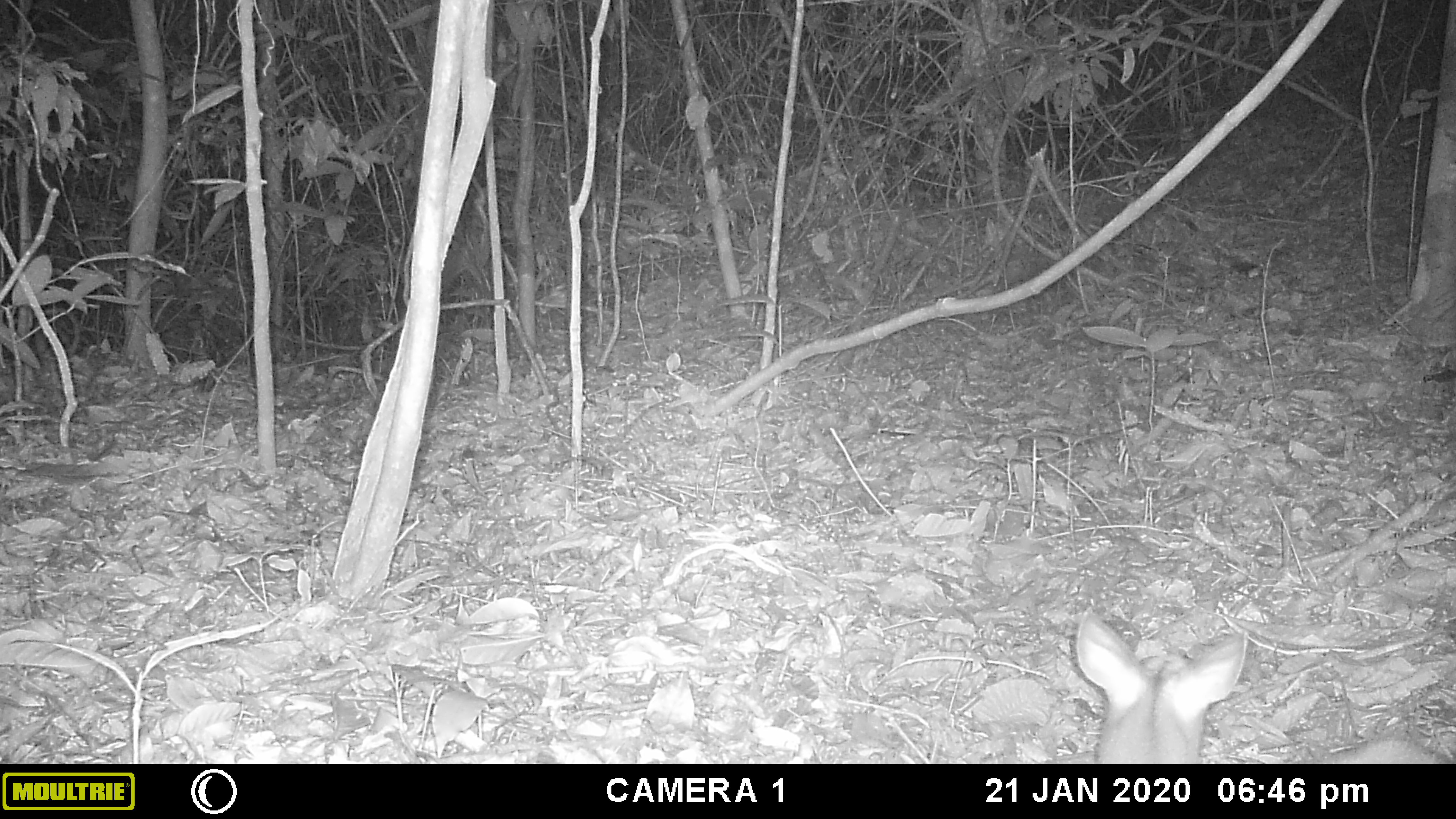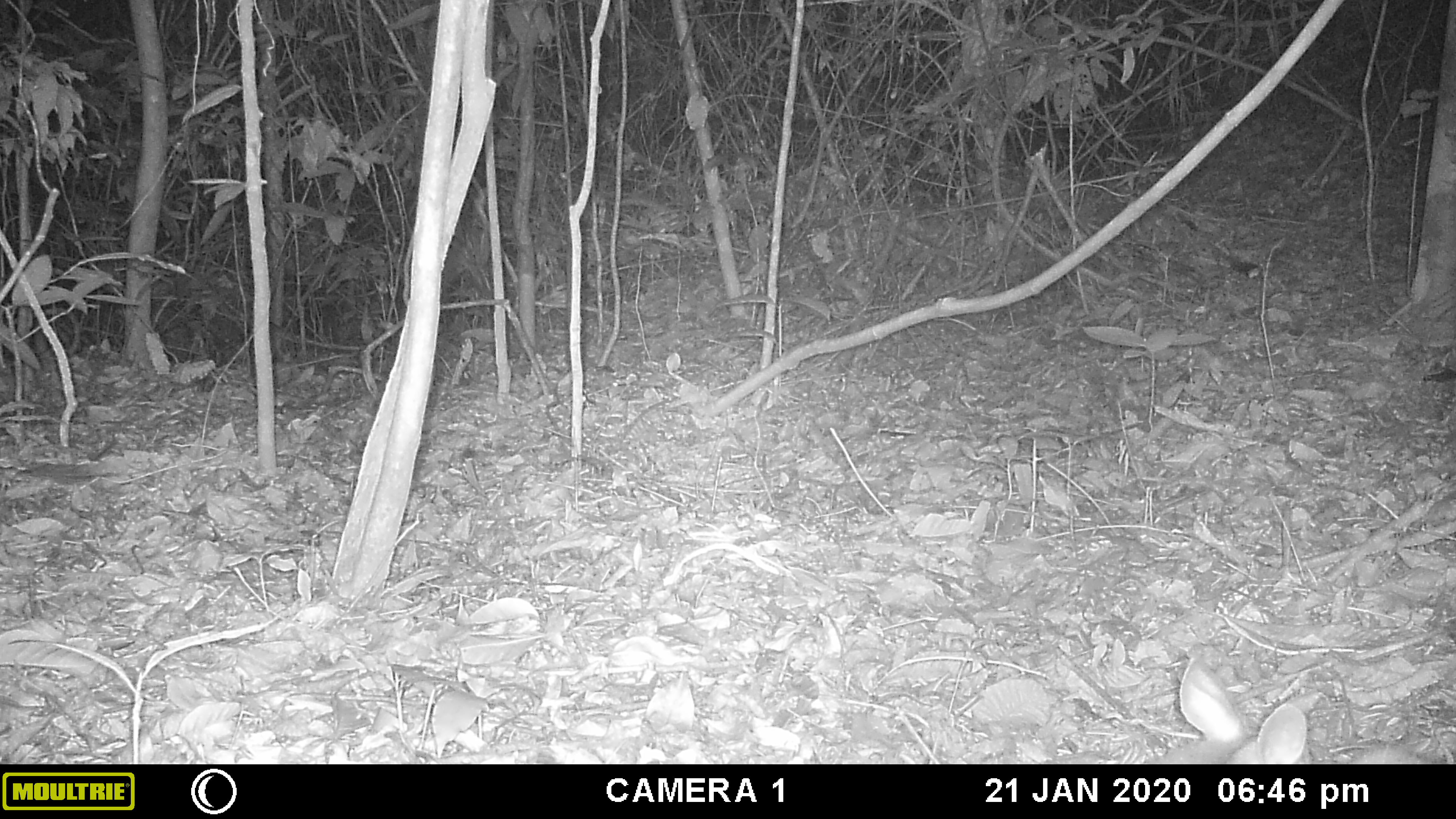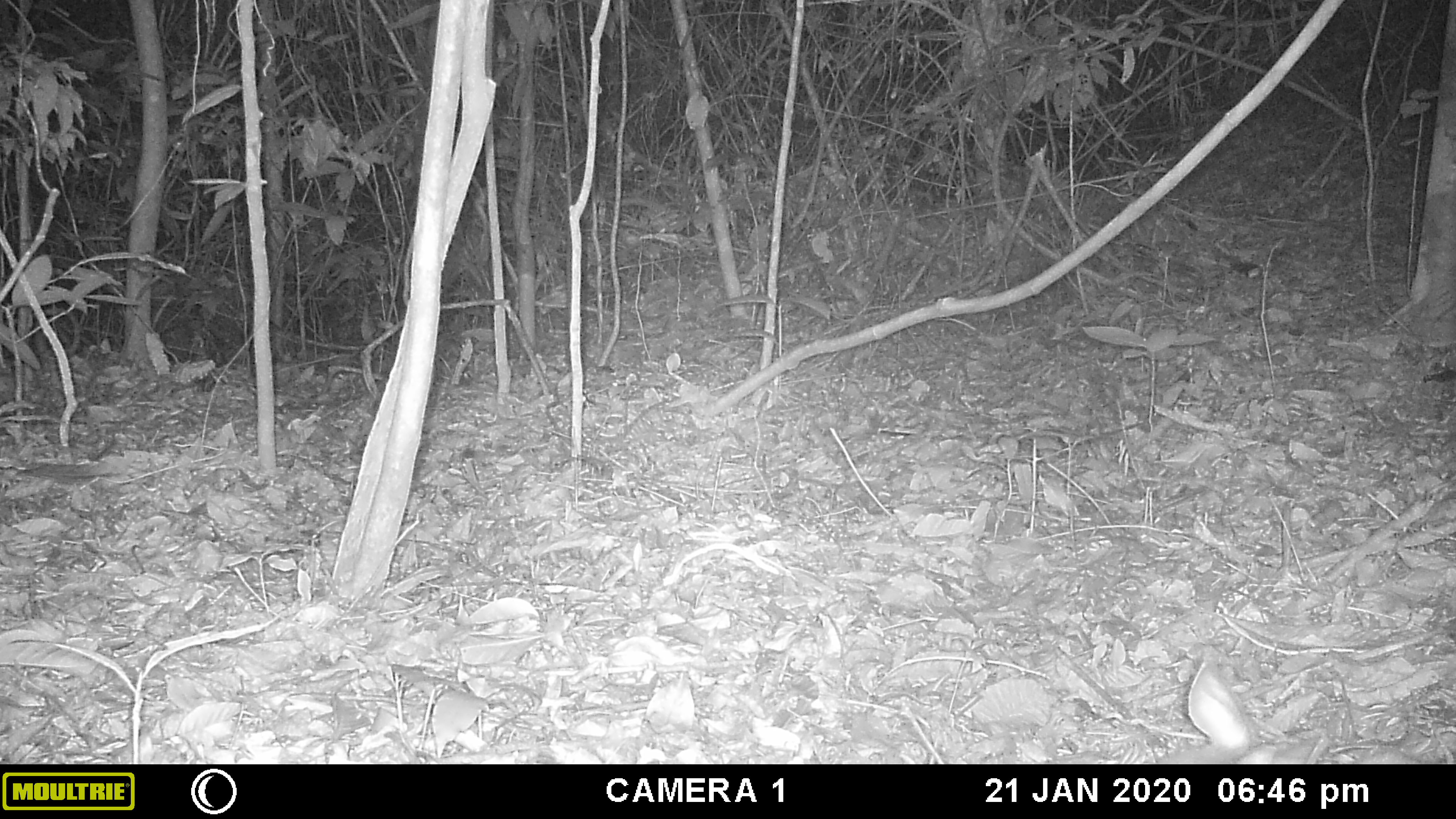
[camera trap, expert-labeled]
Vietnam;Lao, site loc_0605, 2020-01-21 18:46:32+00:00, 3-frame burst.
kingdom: Animalia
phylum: Chordata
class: Mammalia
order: Artiodactyla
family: Cervidae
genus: Muntiacus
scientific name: Muntiacus rooseveltorum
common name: roosevelt's muntjac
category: roosevelts muntjac group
Roosevelts muntjac group (roosevelt's muntjac) (Muntiacus rooseveltorum). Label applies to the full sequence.